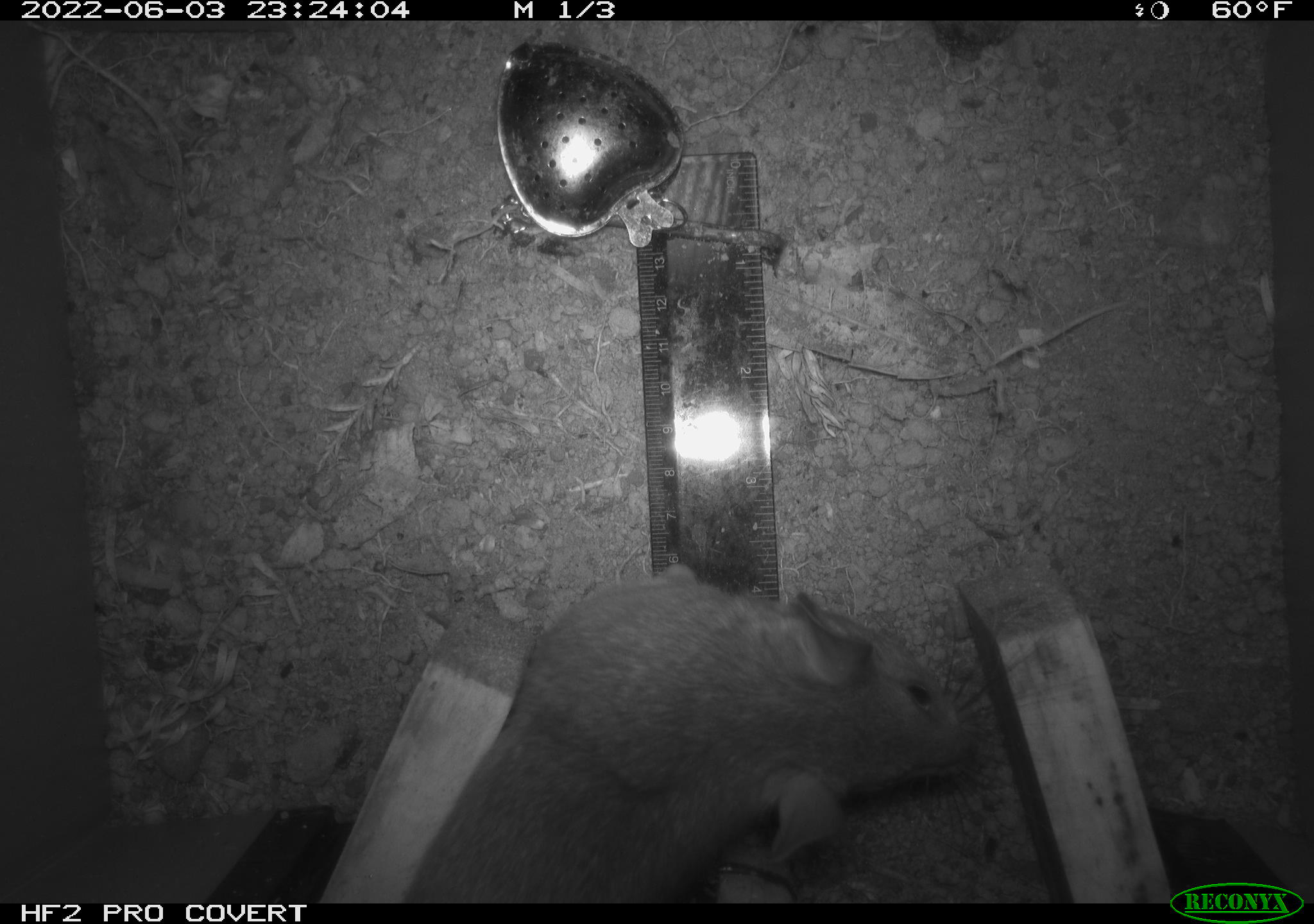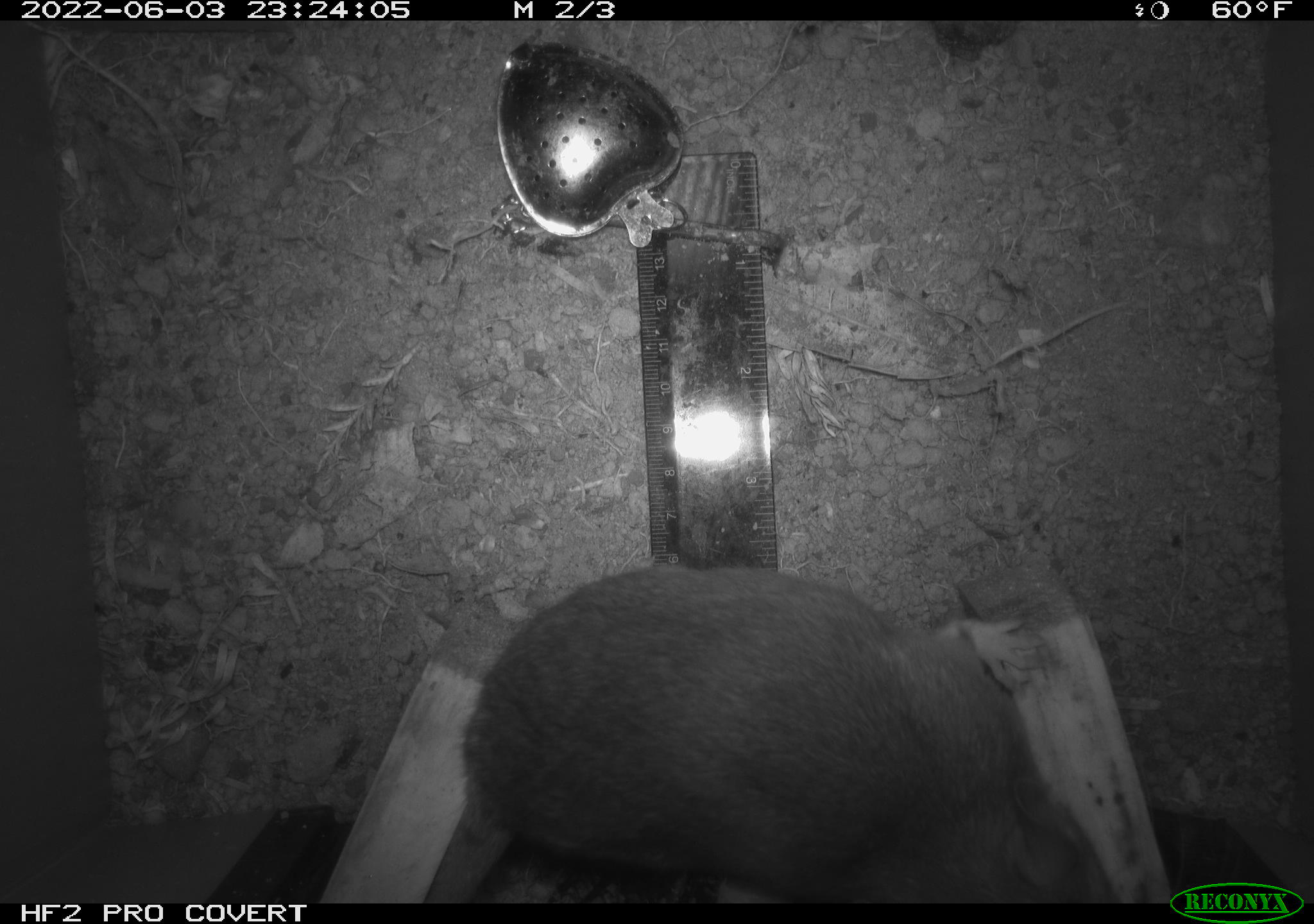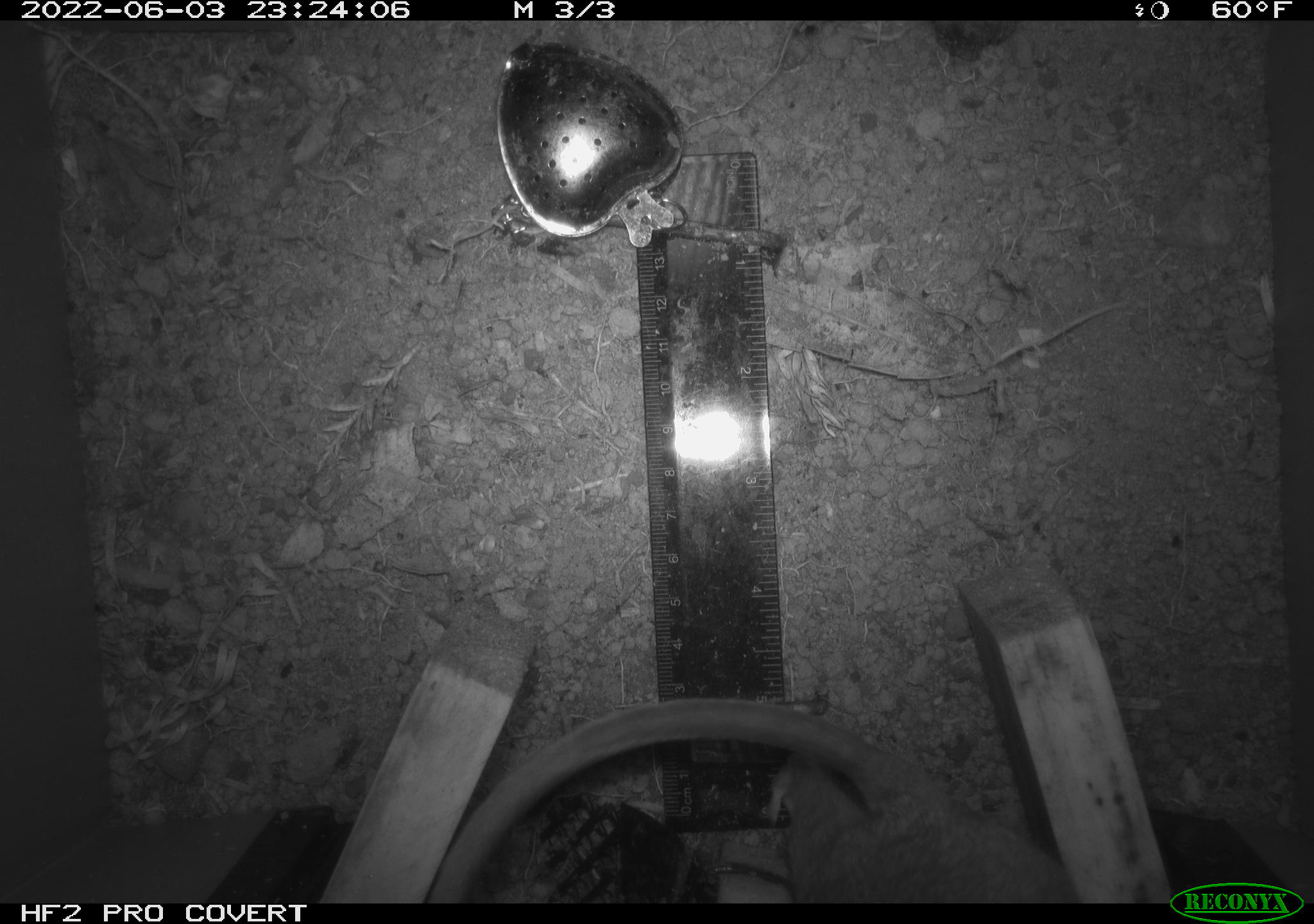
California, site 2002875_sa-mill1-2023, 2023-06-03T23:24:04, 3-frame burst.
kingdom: Animalia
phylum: Chordata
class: Mammalia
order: Rodentia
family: Cricetidae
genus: Neotoma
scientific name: Neotoma fuscipes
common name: dusky-footed woodrat